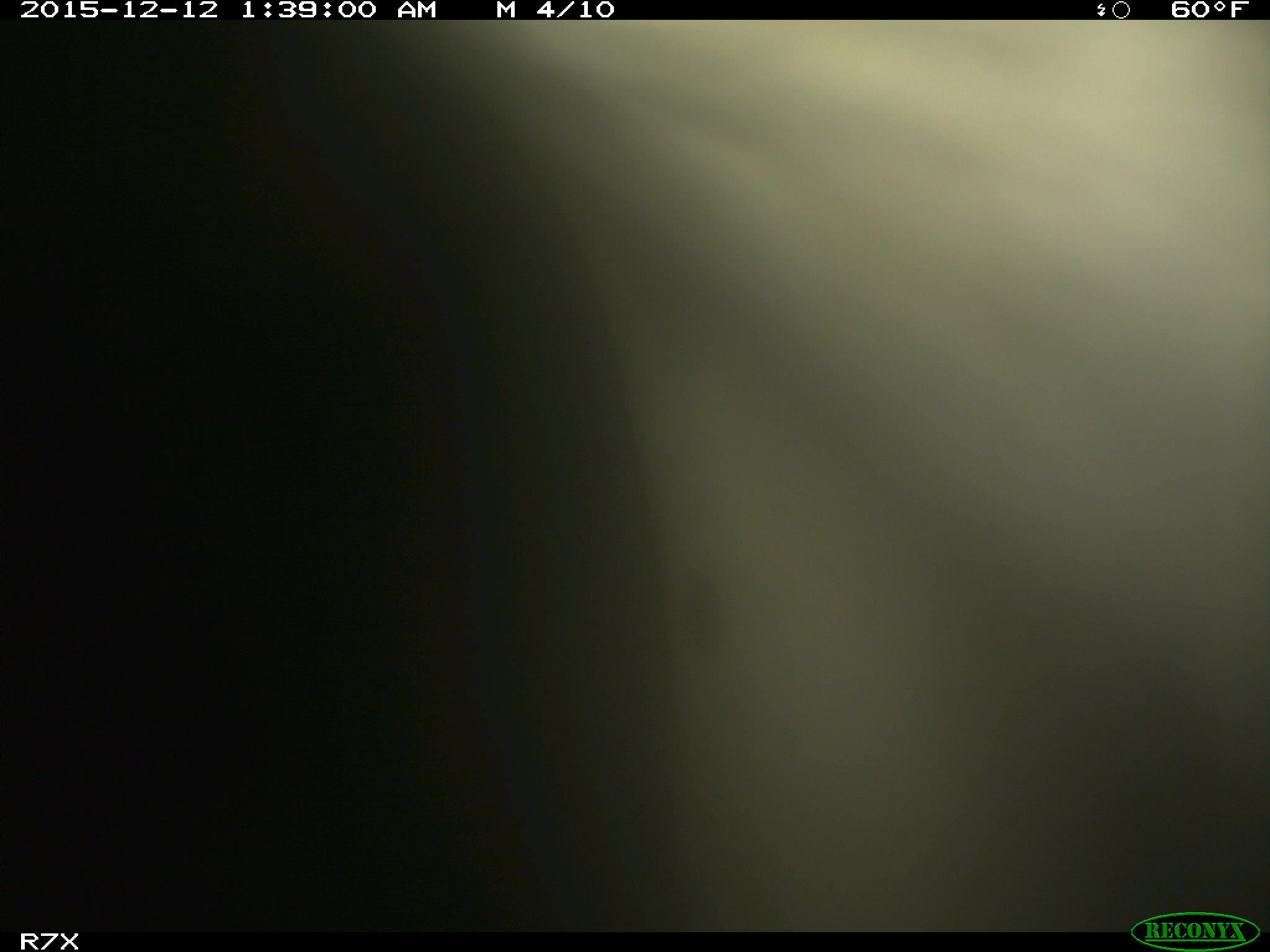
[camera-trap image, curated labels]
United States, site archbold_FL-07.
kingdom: Animalia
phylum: Chordata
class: Mammalia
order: Artiodactyla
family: Bovidae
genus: Bos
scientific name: Bos taurus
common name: domestic cow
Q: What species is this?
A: Bos taurus (domestic cow).